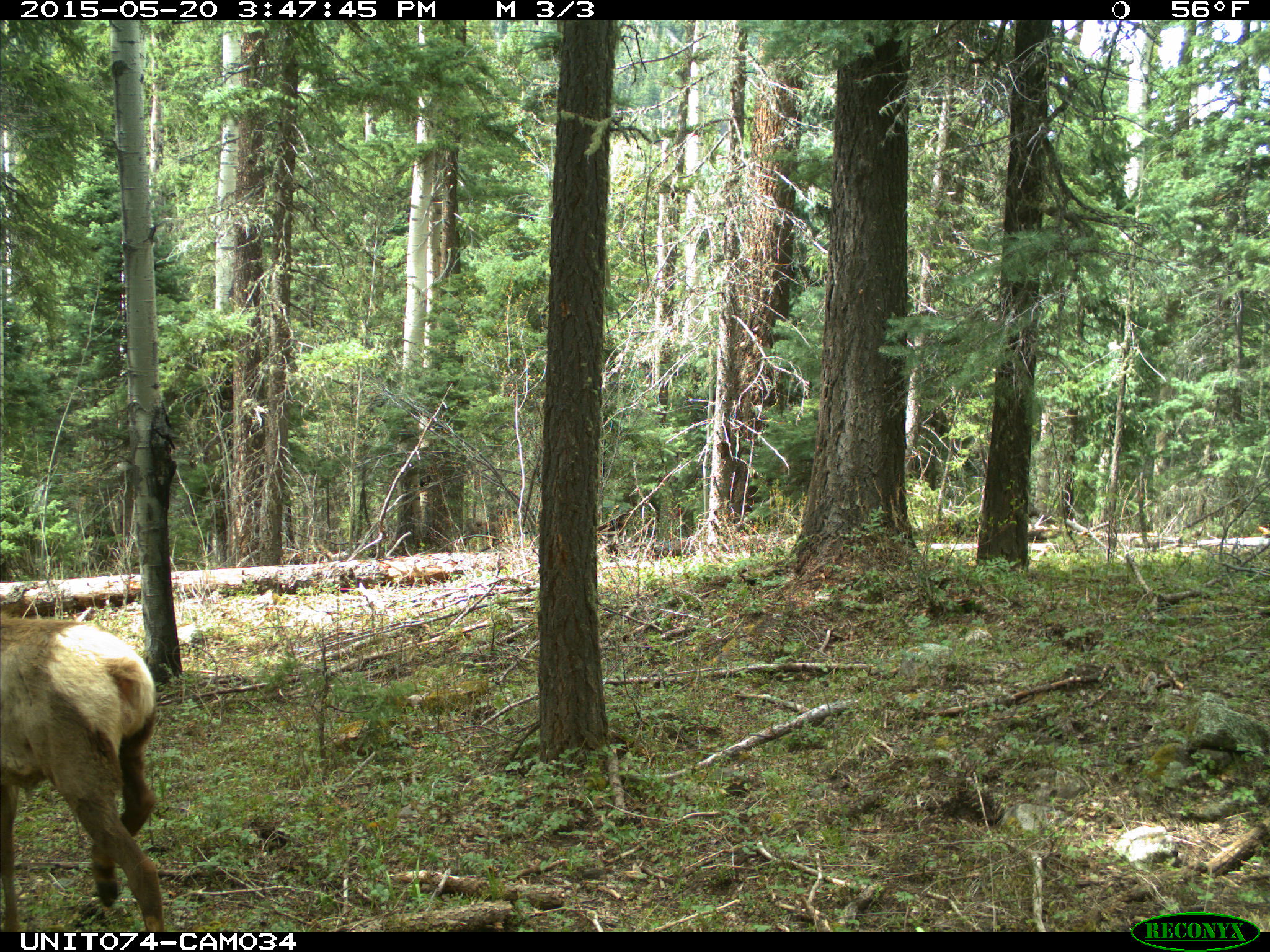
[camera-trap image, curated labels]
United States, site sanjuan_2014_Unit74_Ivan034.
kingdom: Animalia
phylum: Chordata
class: Mammalia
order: Artiodactyla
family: Cervidae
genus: Cervus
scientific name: Cervus elaphus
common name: red deer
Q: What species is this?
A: Cervus elaphus (red deer).